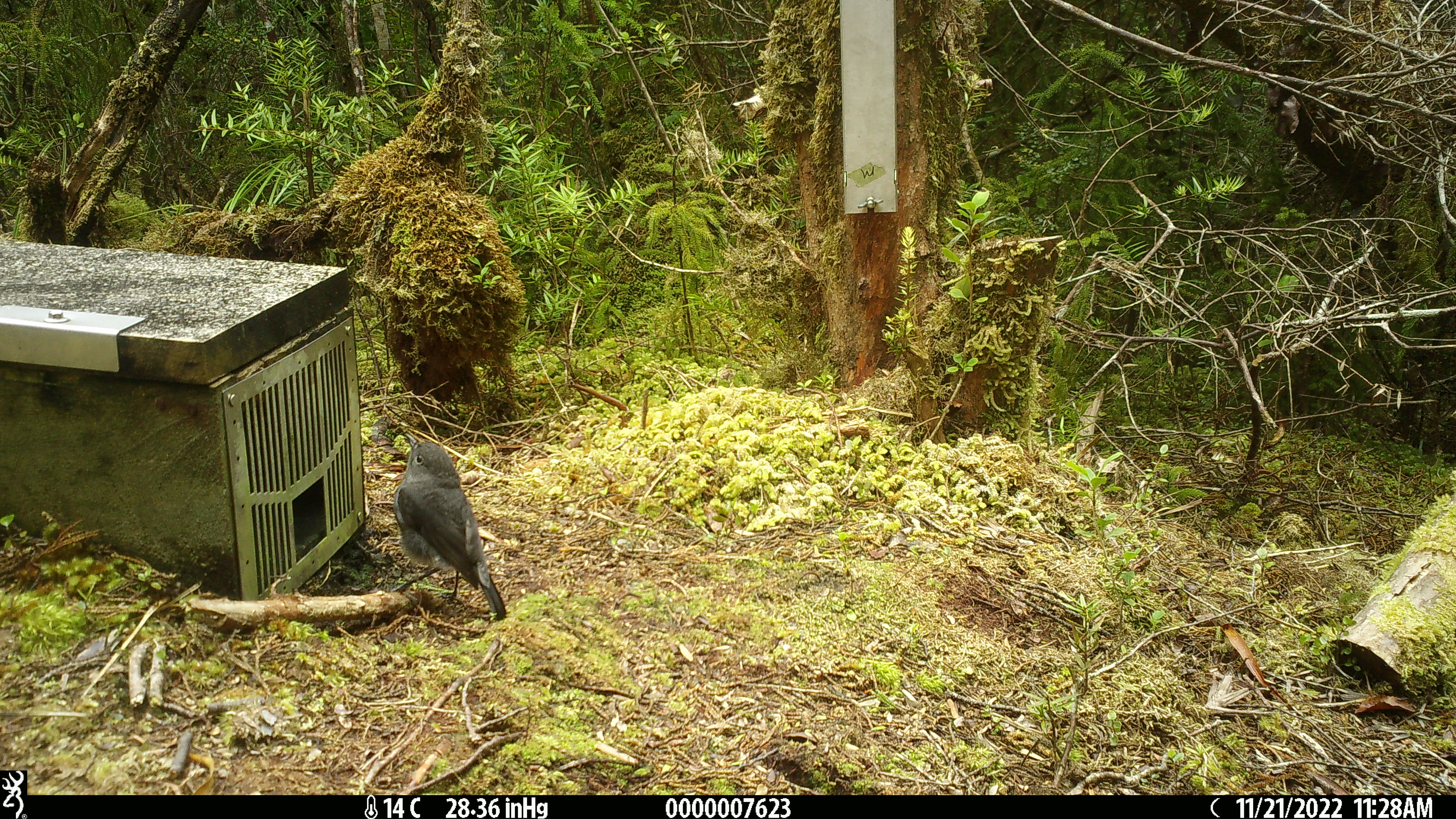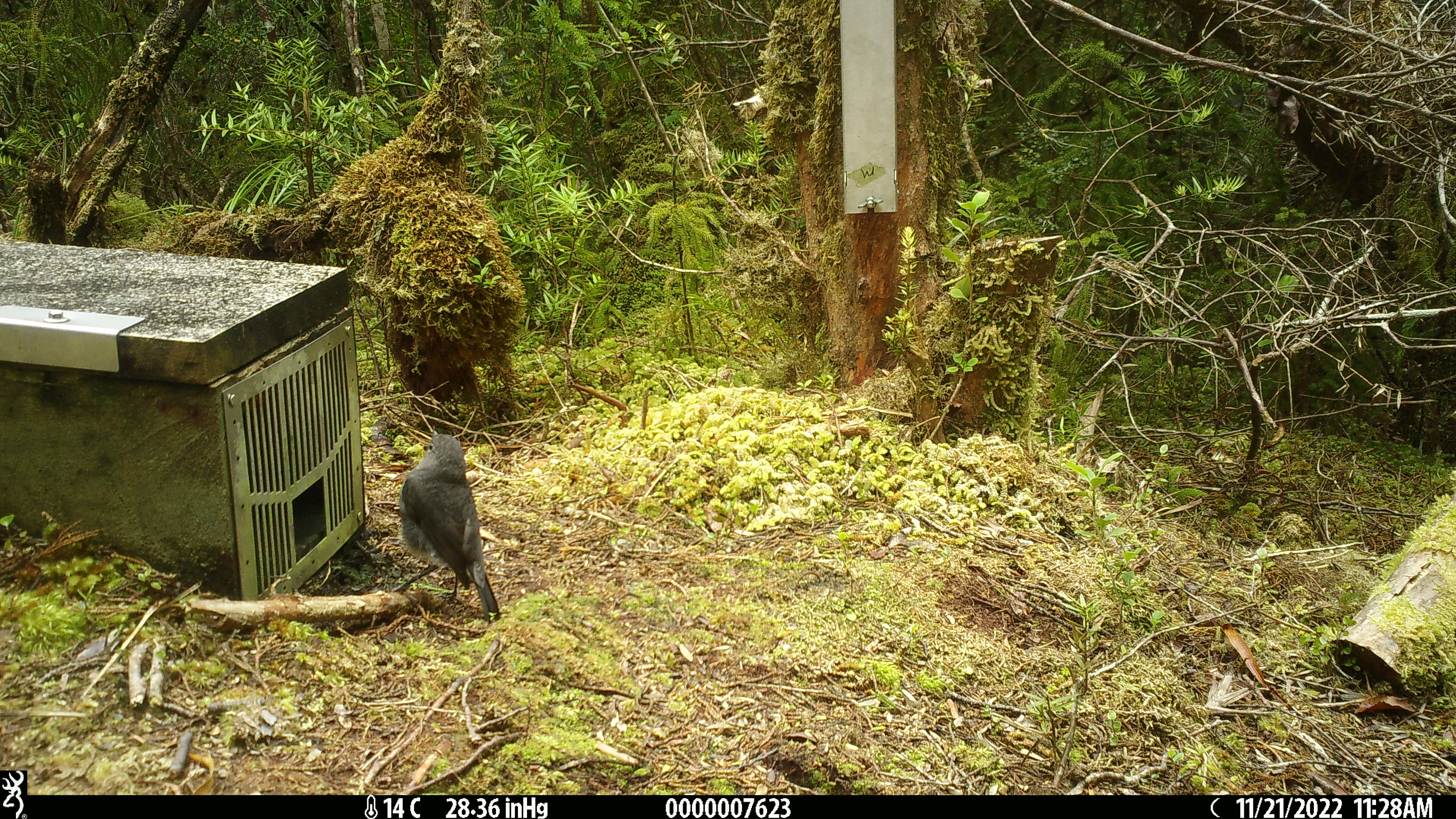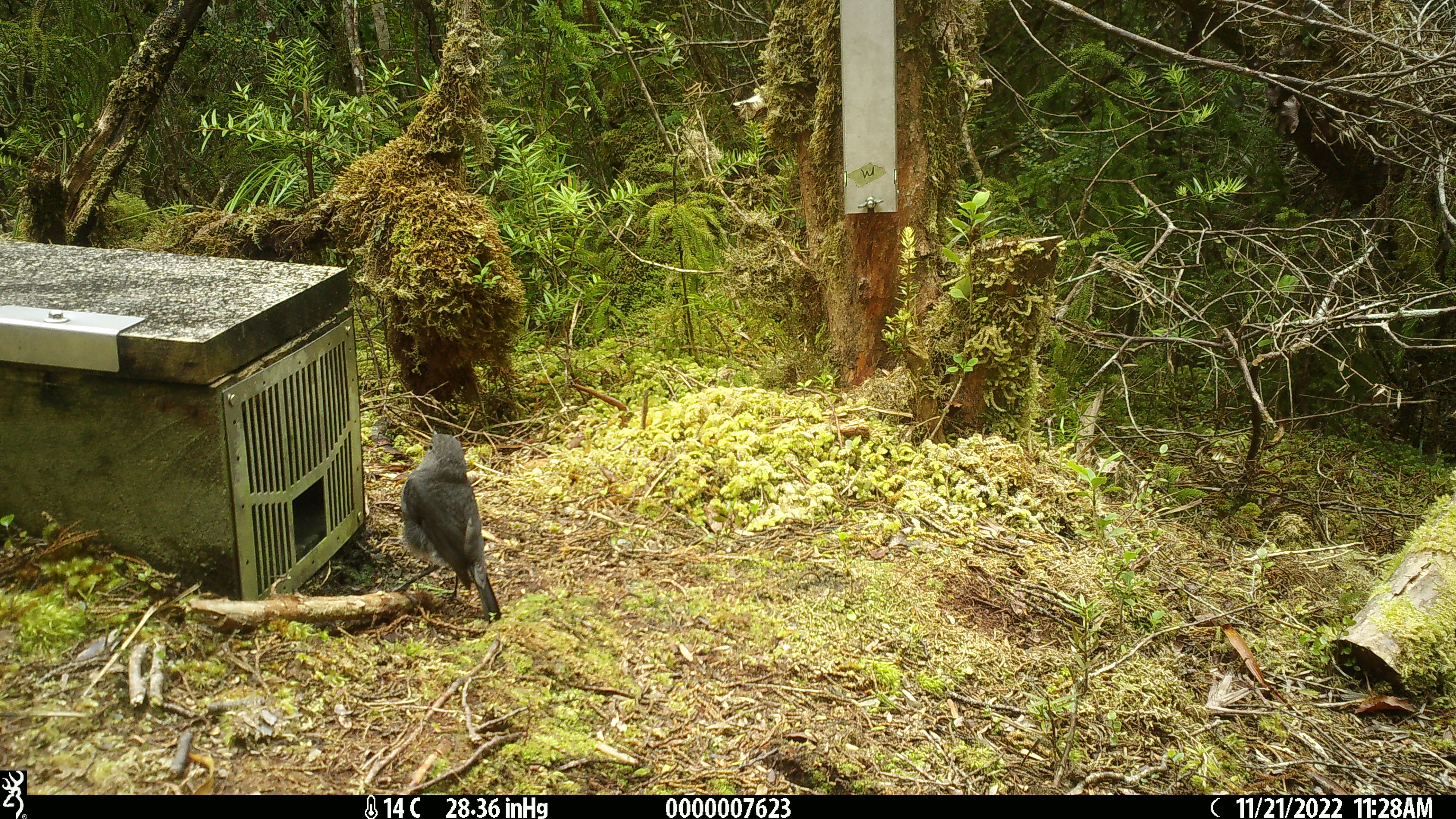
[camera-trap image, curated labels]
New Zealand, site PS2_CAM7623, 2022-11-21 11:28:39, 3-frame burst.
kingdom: Animalia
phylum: Chordata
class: Aves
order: Passeriformes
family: Petroicidae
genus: Petroica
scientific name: Petroica australis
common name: new zealand robin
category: robin